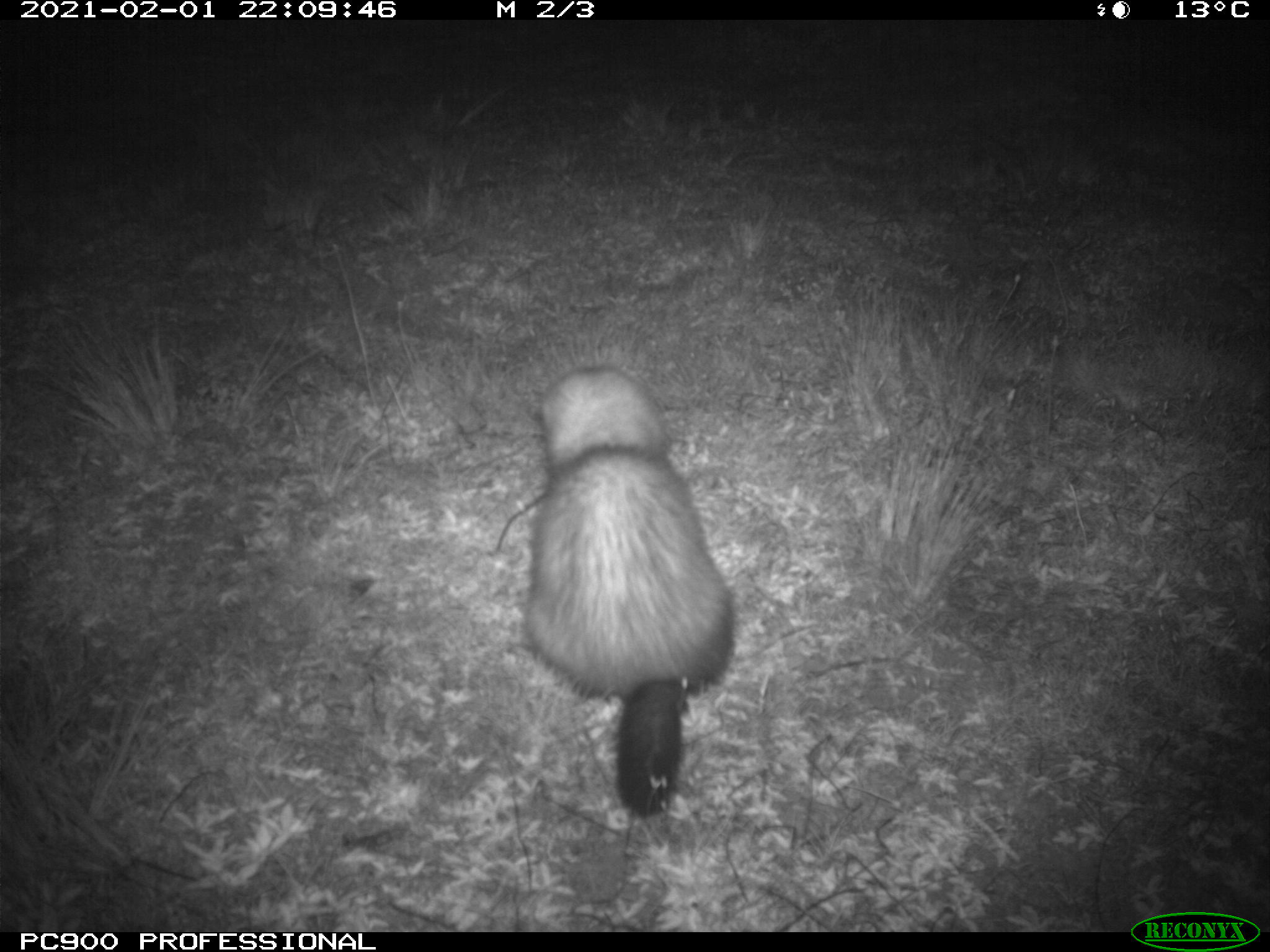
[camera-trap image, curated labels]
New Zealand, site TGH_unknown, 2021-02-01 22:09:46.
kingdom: Animalia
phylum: Chordata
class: Mammalia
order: Carnivora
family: Mustelidae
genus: Mustela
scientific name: Mustela furo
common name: ferret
Ferret (Mustela furo).